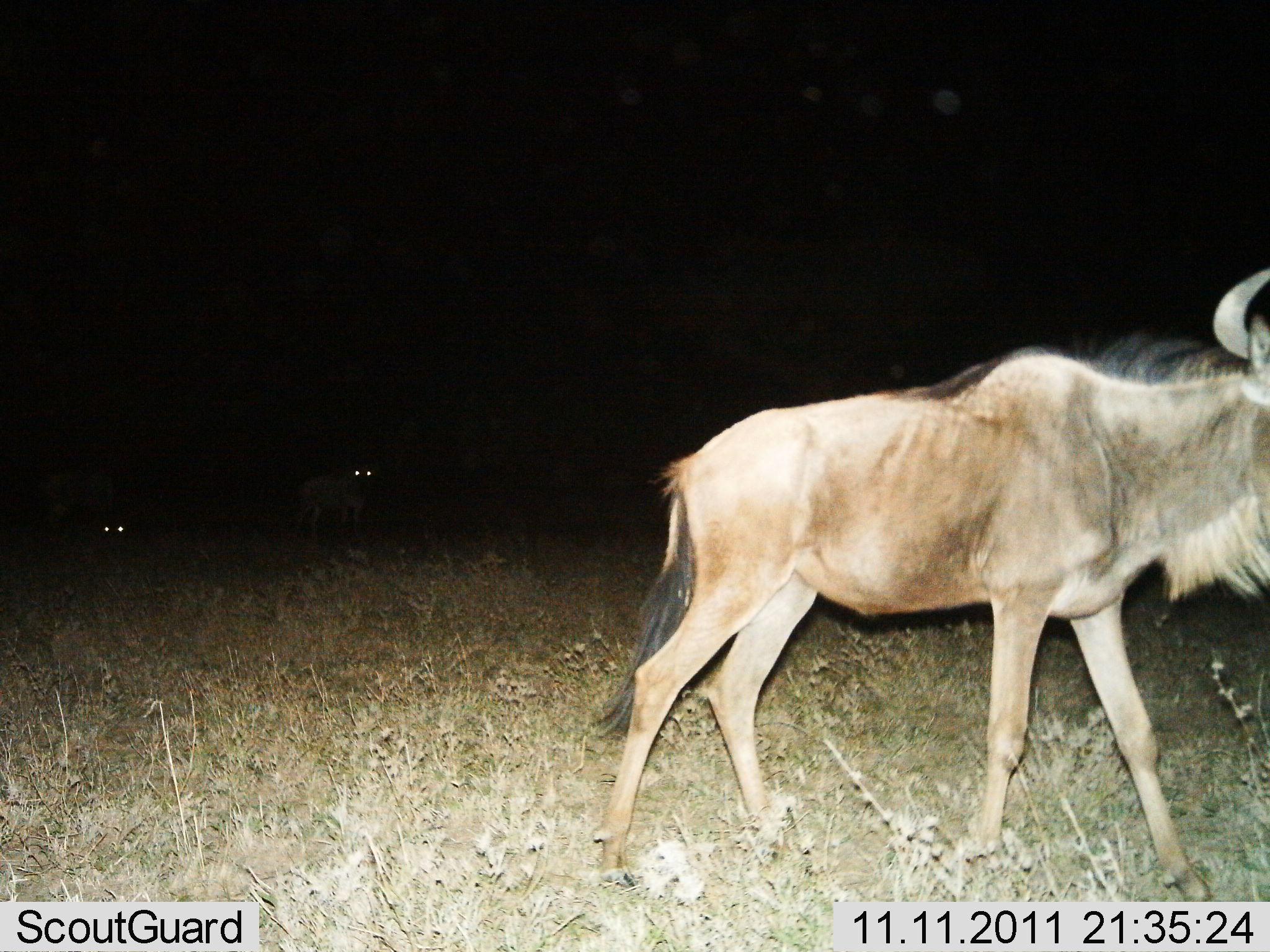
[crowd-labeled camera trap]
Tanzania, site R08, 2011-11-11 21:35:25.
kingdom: Animalia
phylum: Chordata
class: Mammalia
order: Artiodactyla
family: Bovidae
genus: Connochaetes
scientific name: Connochaetes taurinus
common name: blue wildebeest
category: wildebeest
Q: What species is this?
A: Wildebeest (blue wildebeest) (Connochaetes taurinus).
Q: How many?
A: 1.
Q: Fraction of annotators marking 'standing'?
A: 38%.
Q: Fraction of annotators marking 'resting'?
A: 8%.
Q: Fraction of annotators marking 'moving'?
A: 69%.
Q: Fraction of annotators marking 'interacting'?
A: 0%.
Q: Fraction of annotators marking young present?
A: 0%.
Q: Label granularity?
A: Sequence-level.